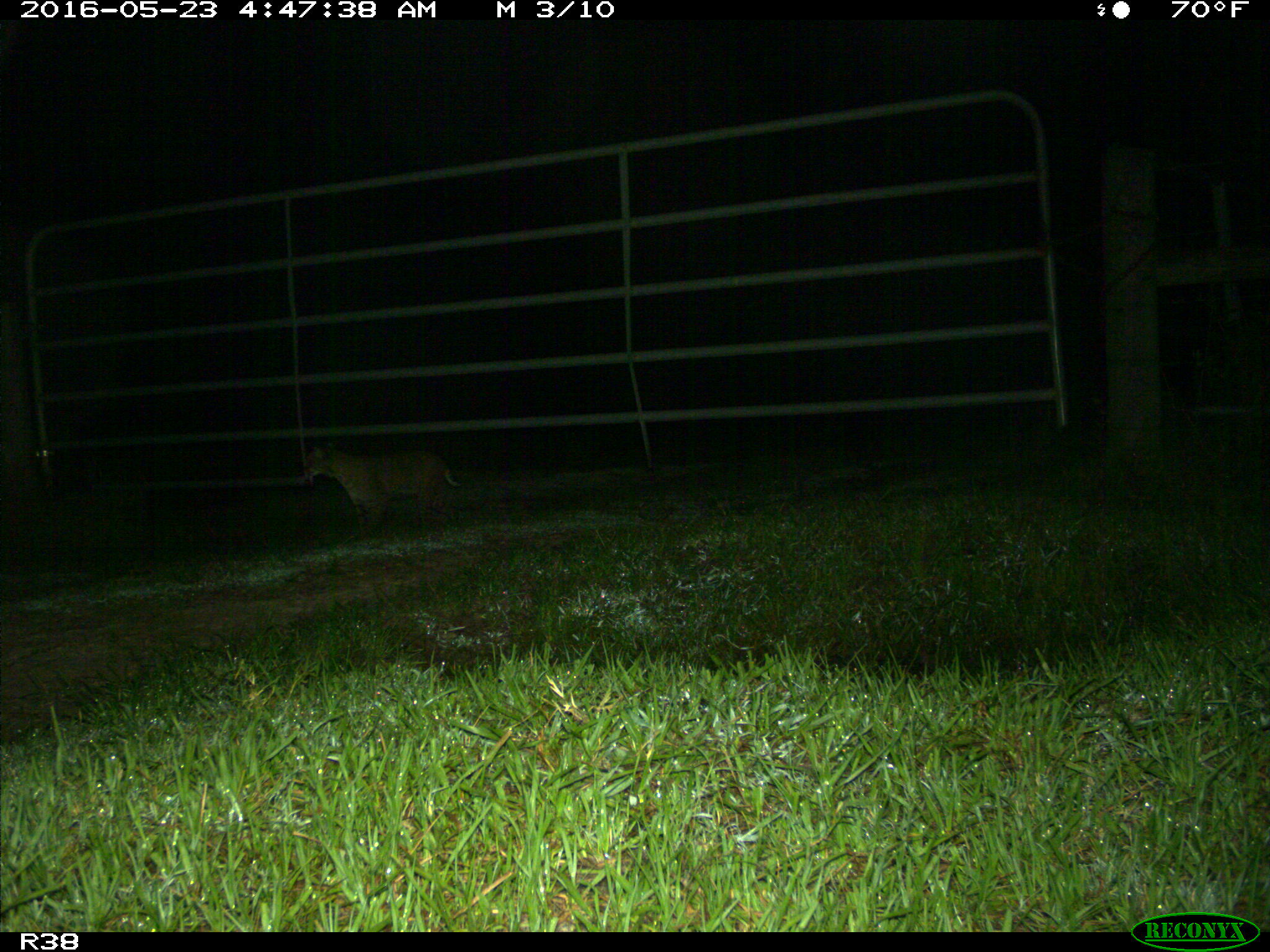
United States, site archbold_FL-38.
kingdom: Animalia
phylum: Chordata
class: Mammalia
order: Carnivora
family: Felidae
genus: Lynx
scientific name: Lynx rufus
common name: bobcat